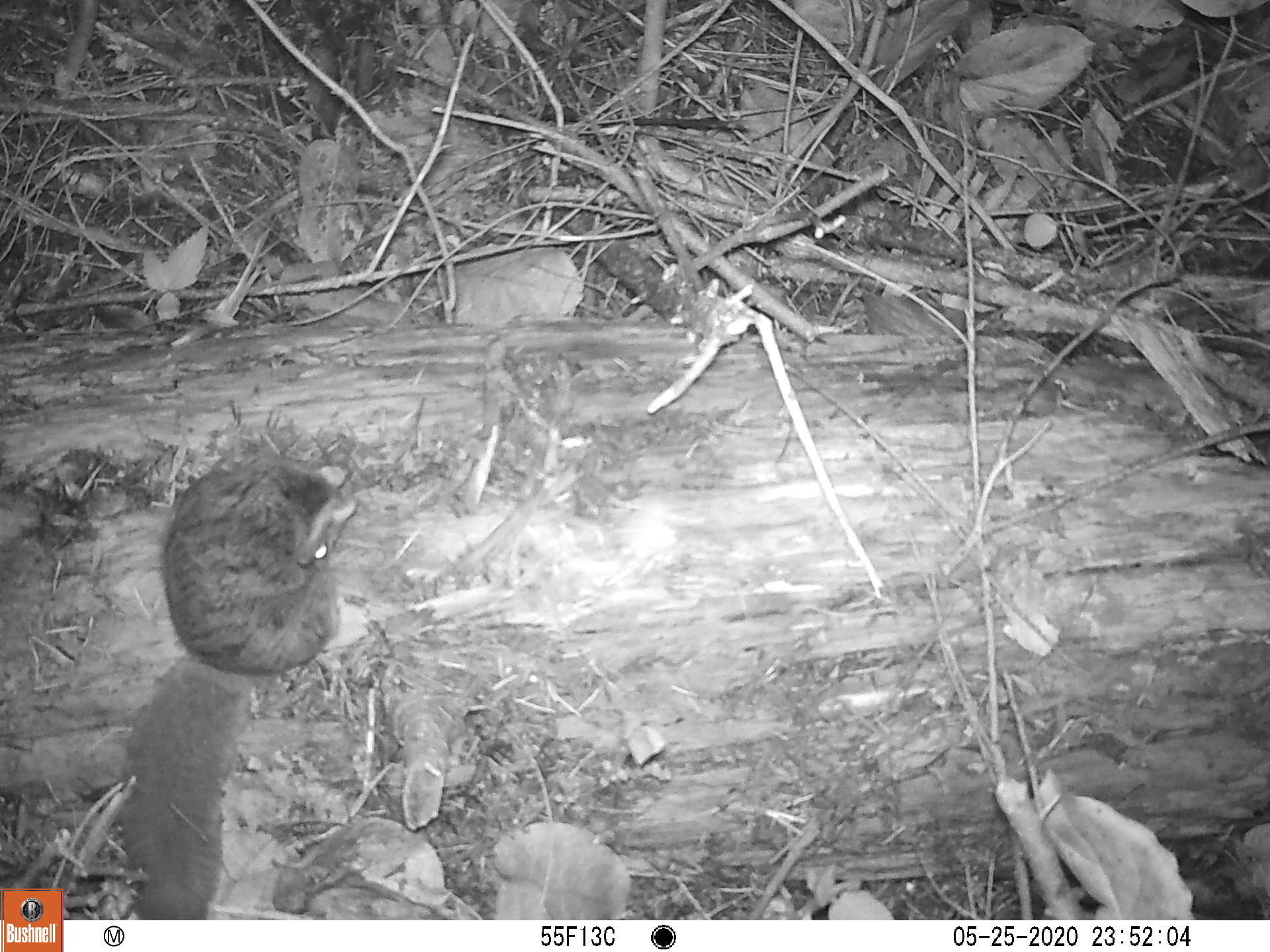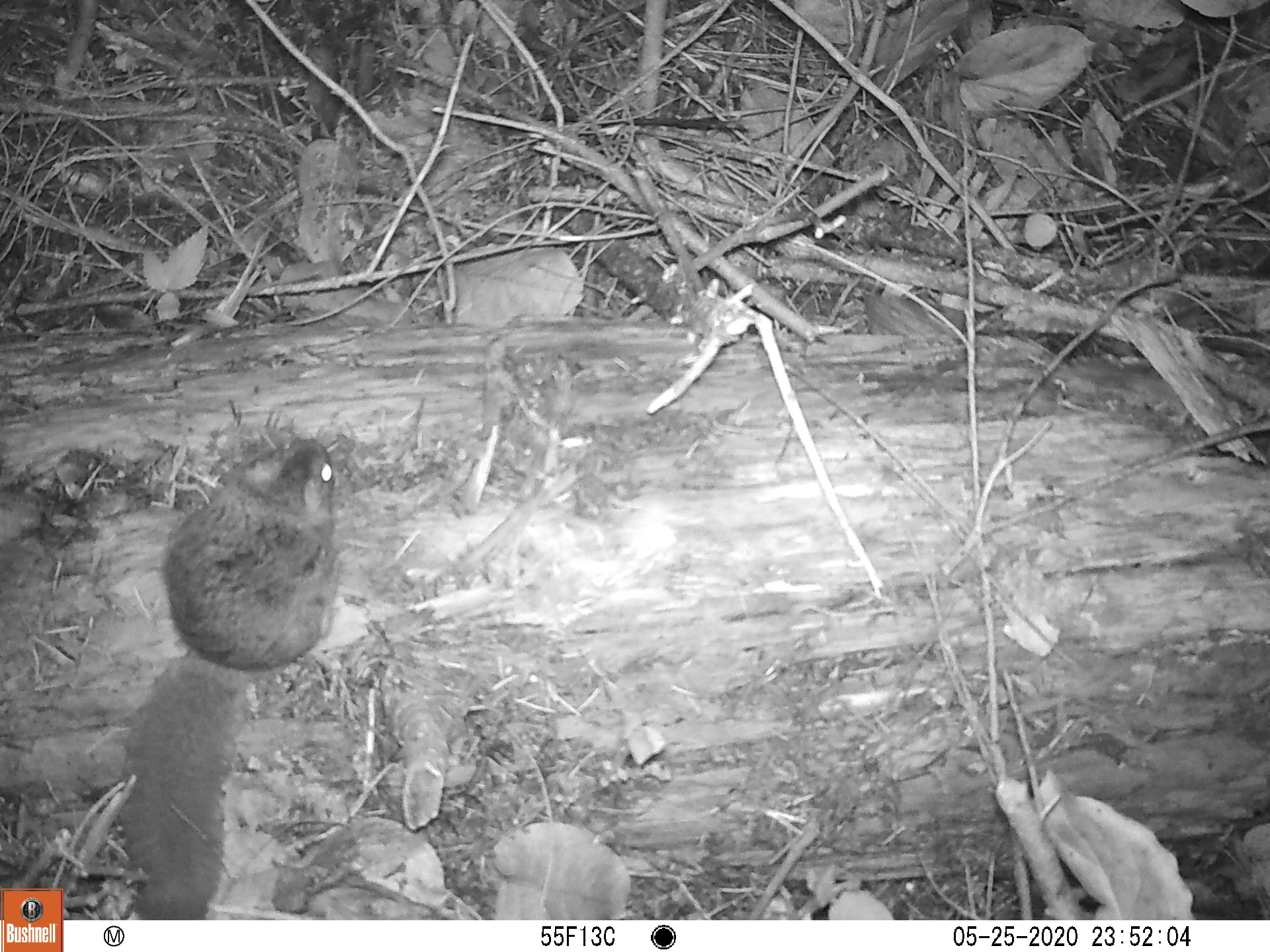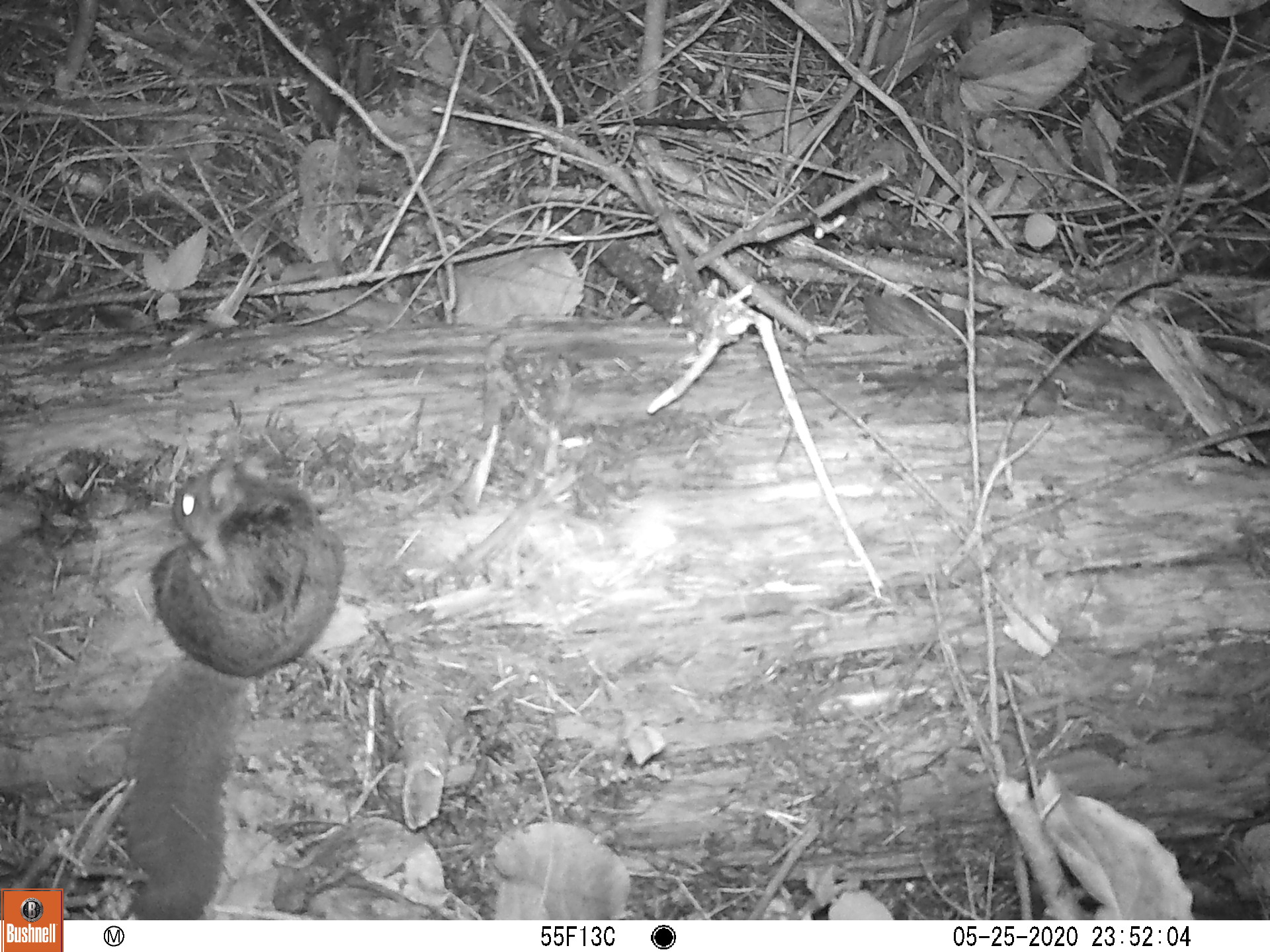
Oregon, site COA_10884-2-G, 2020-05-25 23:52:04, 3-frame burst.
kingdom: Animalia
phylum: Chordata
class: Mammalia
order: Rodentia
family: Sciuridae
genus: Glaucomys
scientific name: Glaucomys oregonensis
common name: humboldt's flying squirrel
Humboldt's flying squirrel (Glaucomys oregonensis).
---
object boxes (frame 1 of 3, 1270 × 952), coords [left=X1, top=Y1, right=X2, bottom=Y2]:
humboldt's flying squirrel: [left=109, top=447, right=370, bottom=913]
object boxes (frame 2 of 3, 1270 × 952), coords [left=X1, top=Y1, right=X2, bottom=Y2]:
humboldt's flying squirrel: [left=109, top=424, right=359, bottom=913]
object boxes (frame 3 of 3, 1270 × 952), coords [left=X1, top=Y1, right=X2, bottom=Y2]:
humboldt's flying squirrel: [left=106, top=433, right=359, bottom=913]